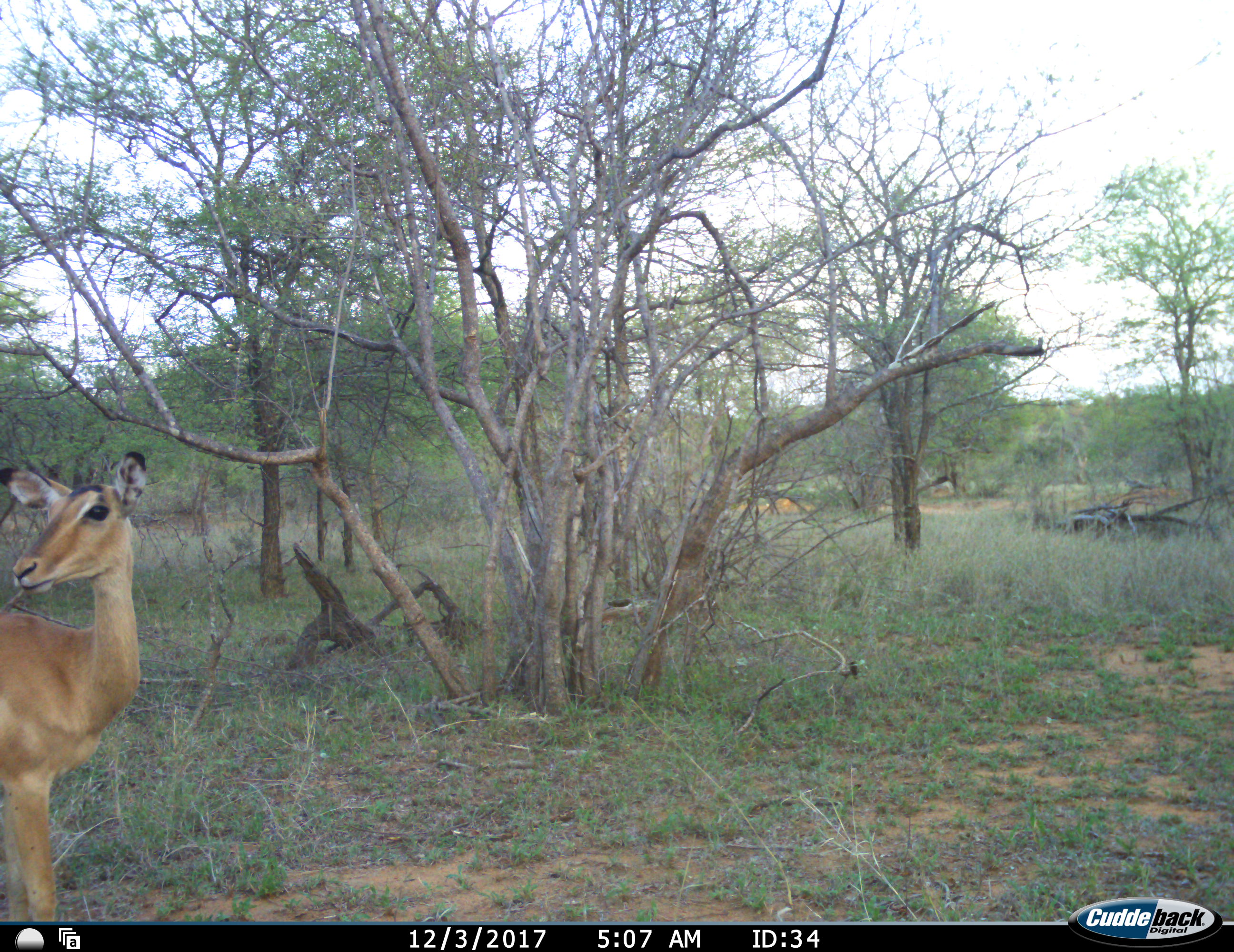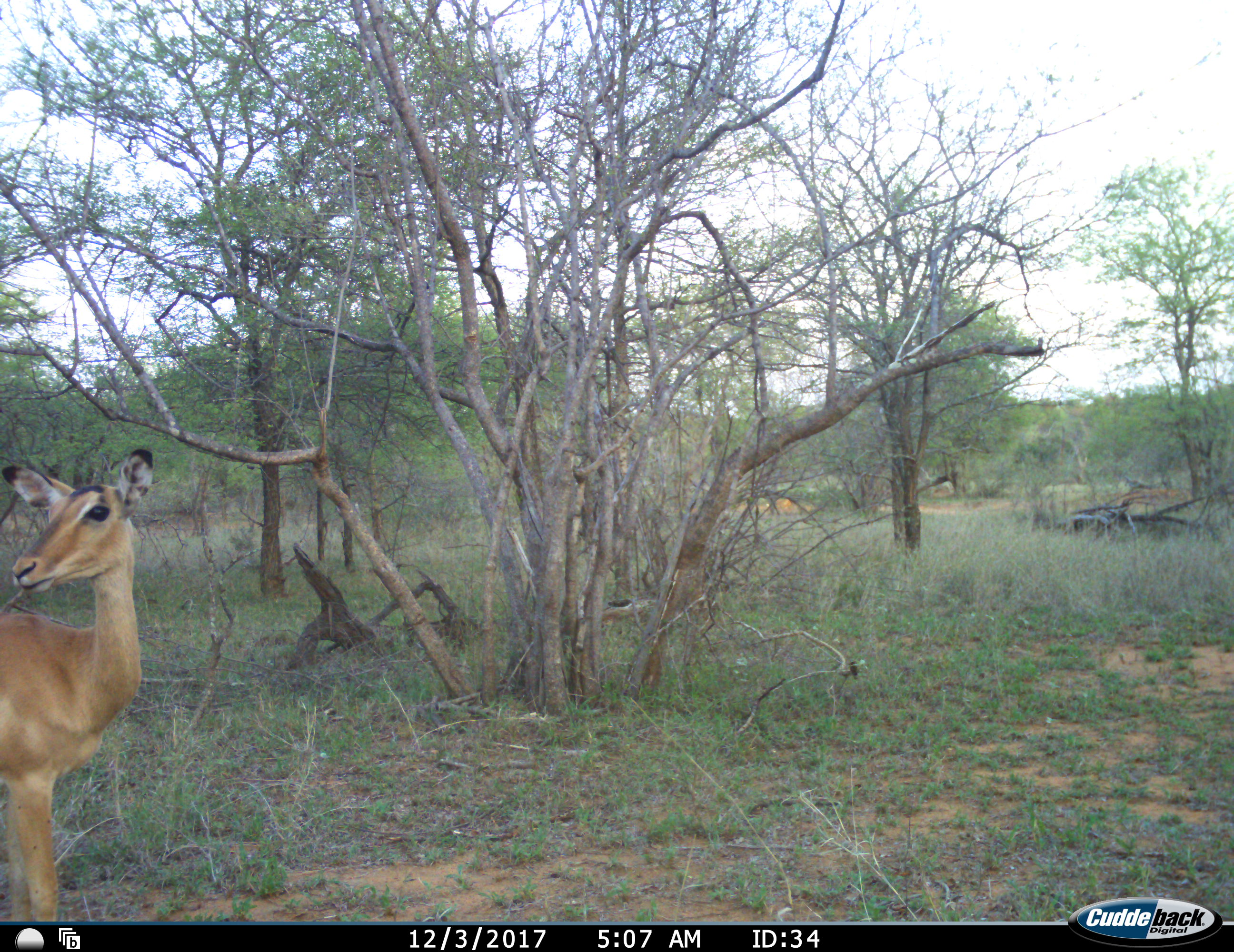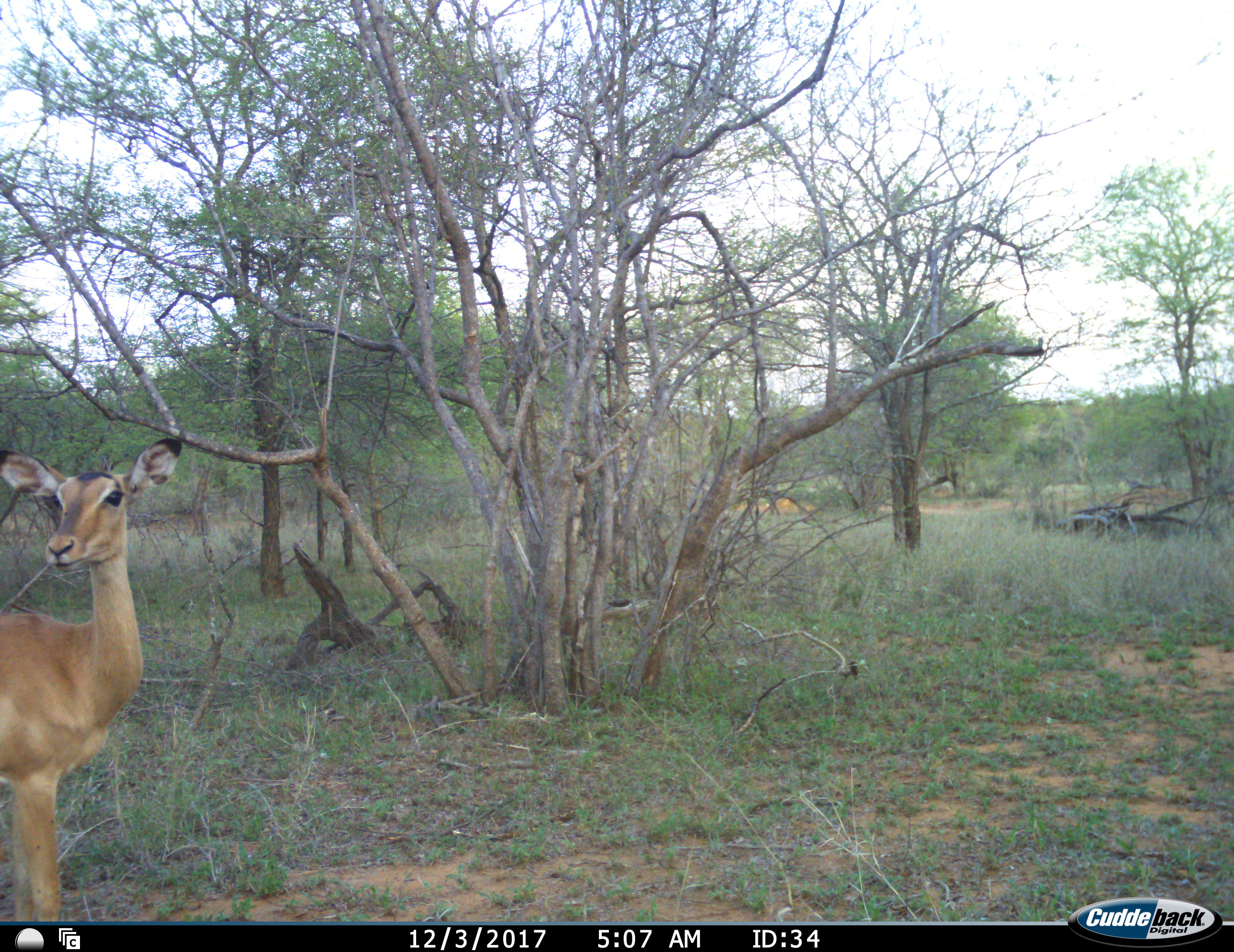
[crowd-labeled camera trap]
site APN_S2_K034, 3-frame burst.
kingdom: Animalia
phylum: Chordata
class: Mammalia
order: Artiodactyla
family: Bovidae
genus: Aepyceros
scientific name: Aepyceros melampus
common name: impala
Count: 1.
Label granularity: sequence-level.